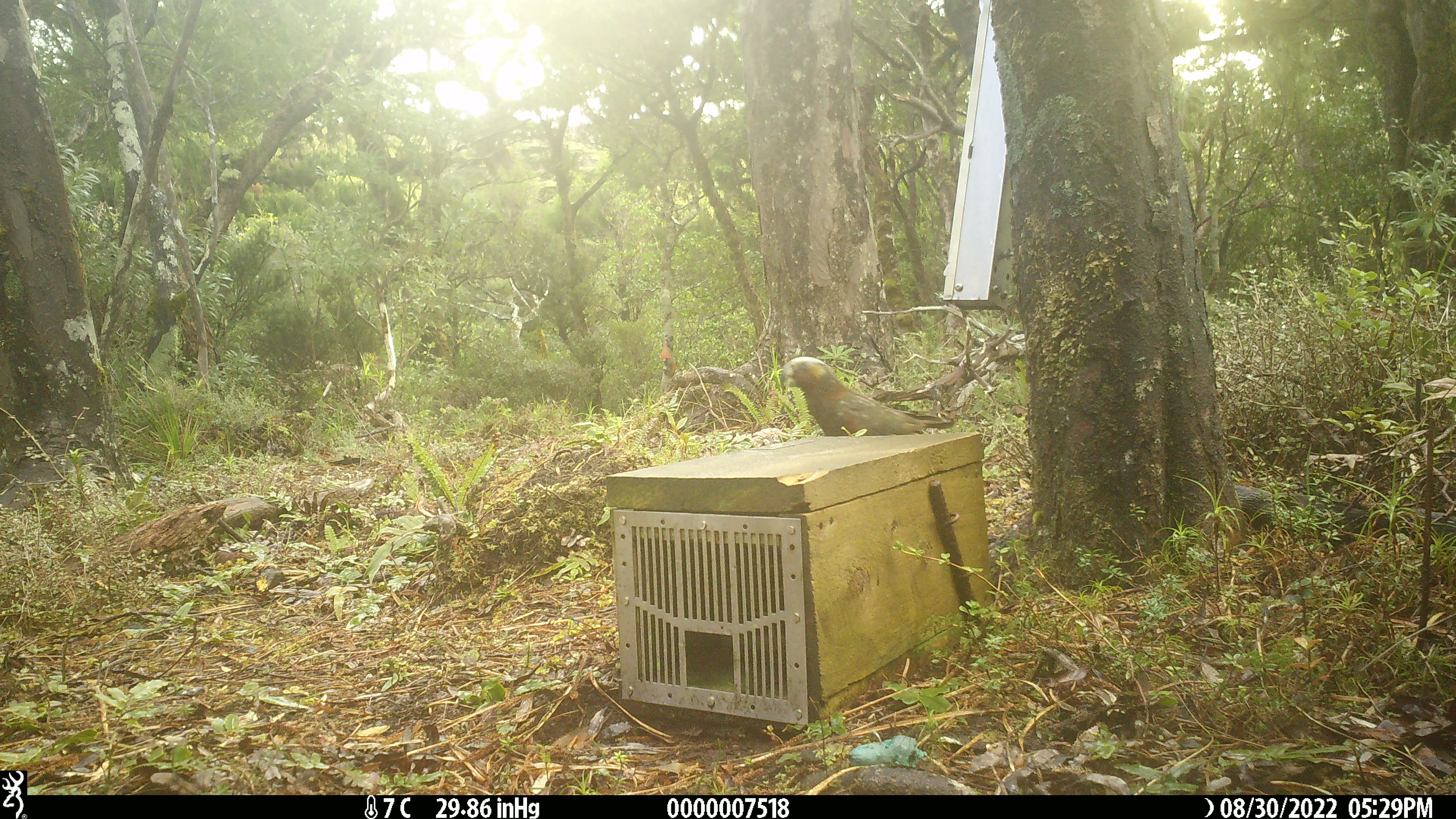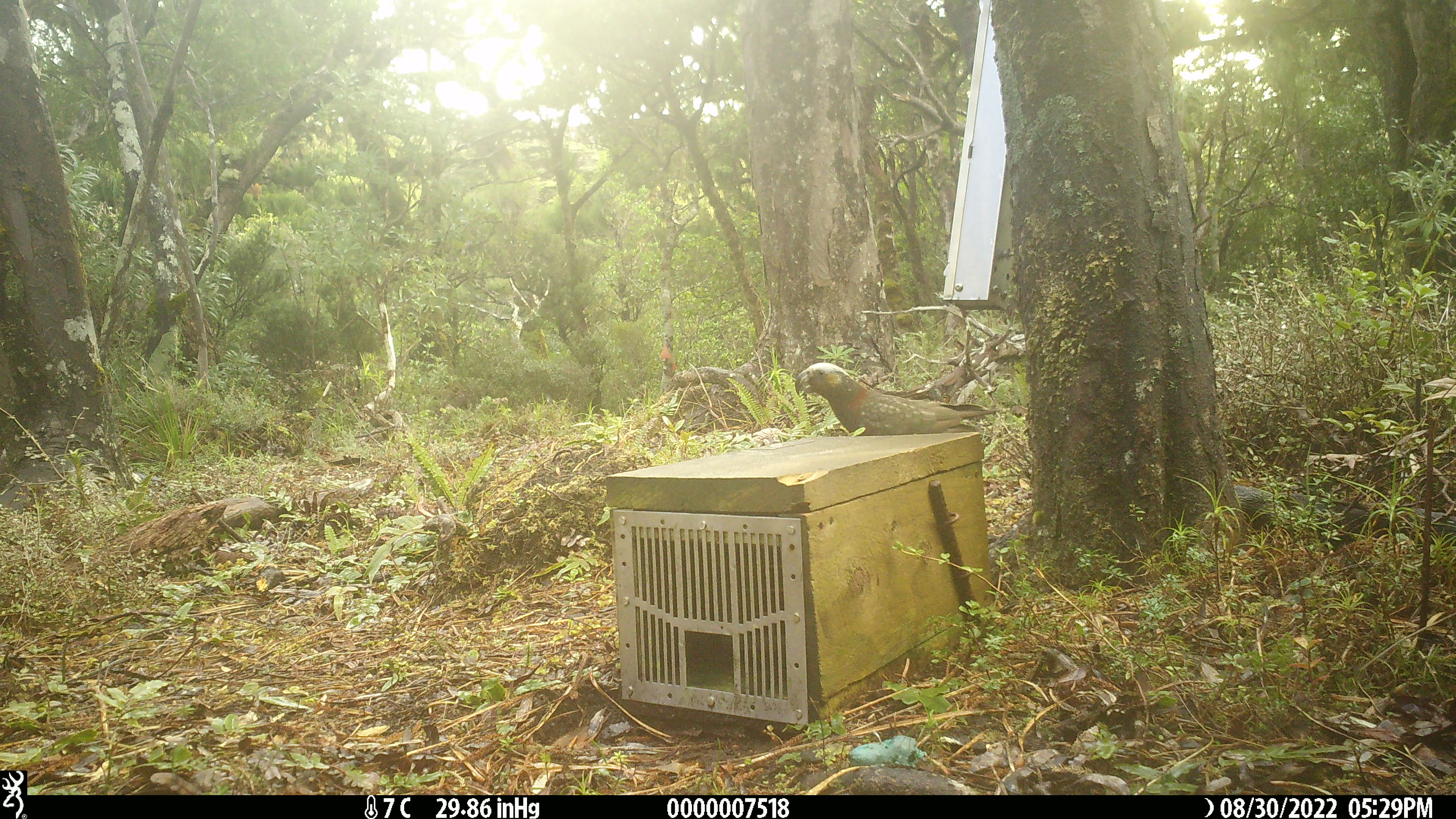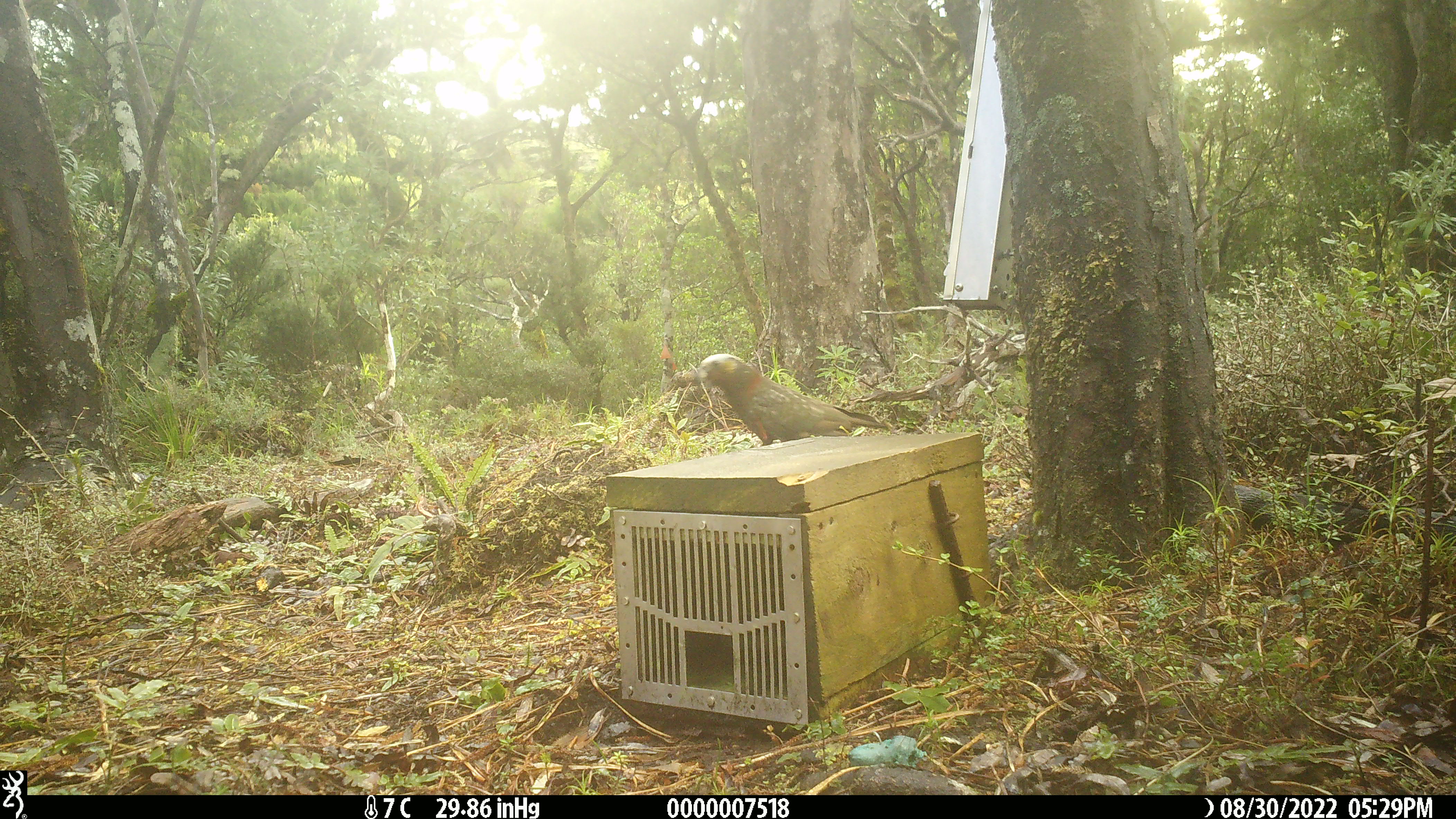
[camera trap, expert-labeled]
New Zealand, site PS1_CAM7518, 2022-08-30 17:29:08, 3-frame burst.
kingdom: Animalia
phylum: Chordata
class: Aves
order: Psittaciformes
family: Strigopidae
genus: Nestor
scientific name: Nestor meridionalis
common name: kaka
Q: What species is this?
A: Kaka (Nestor meridionalis).